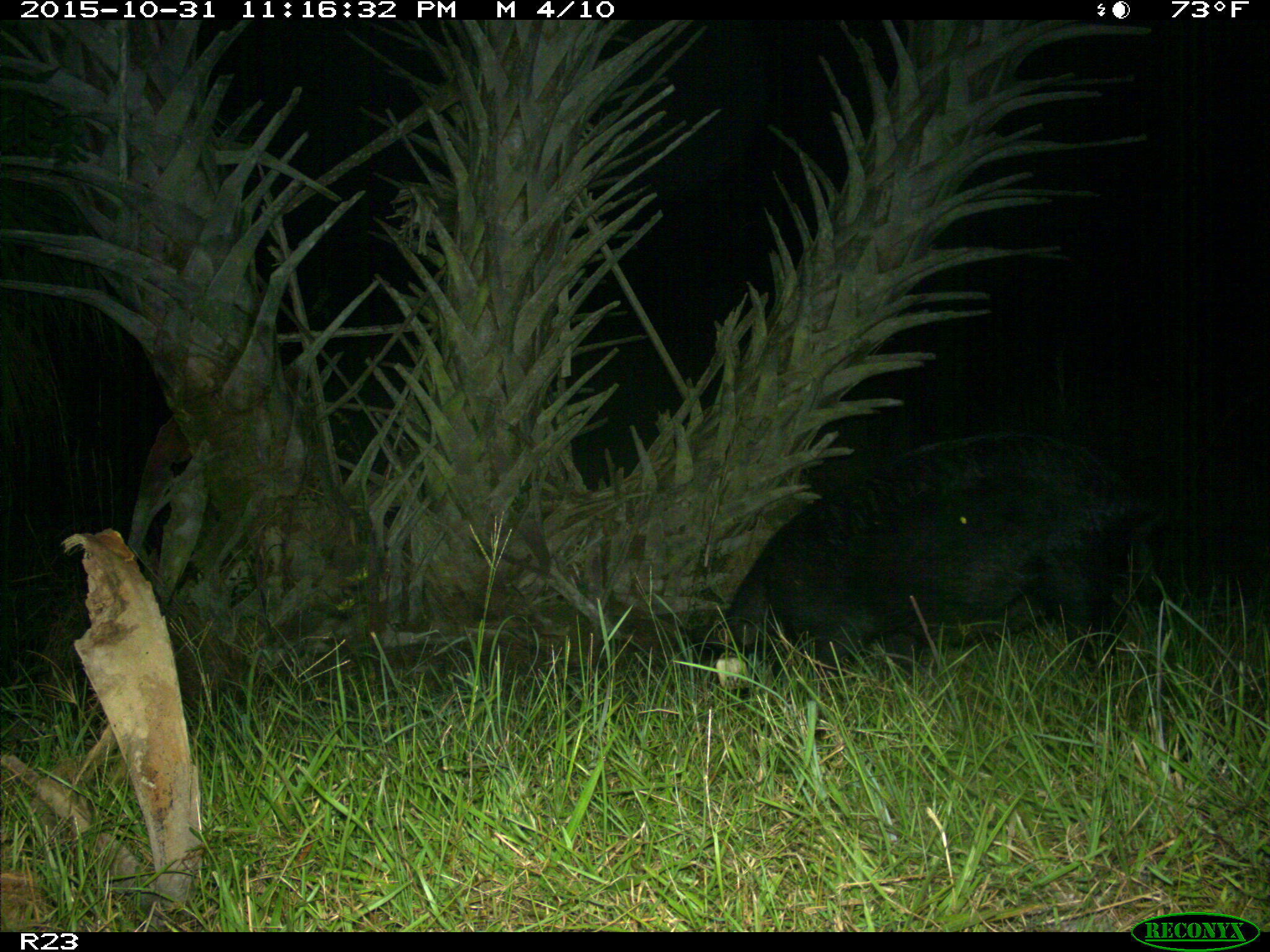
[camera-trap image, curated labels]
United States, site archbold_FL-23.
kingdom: Animalia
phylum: Chordata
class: Mammalia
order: Artiodactyla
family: Suidae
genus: Sus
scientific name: Sus scrofa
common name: wild boar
Sus scrofa (wild boar).